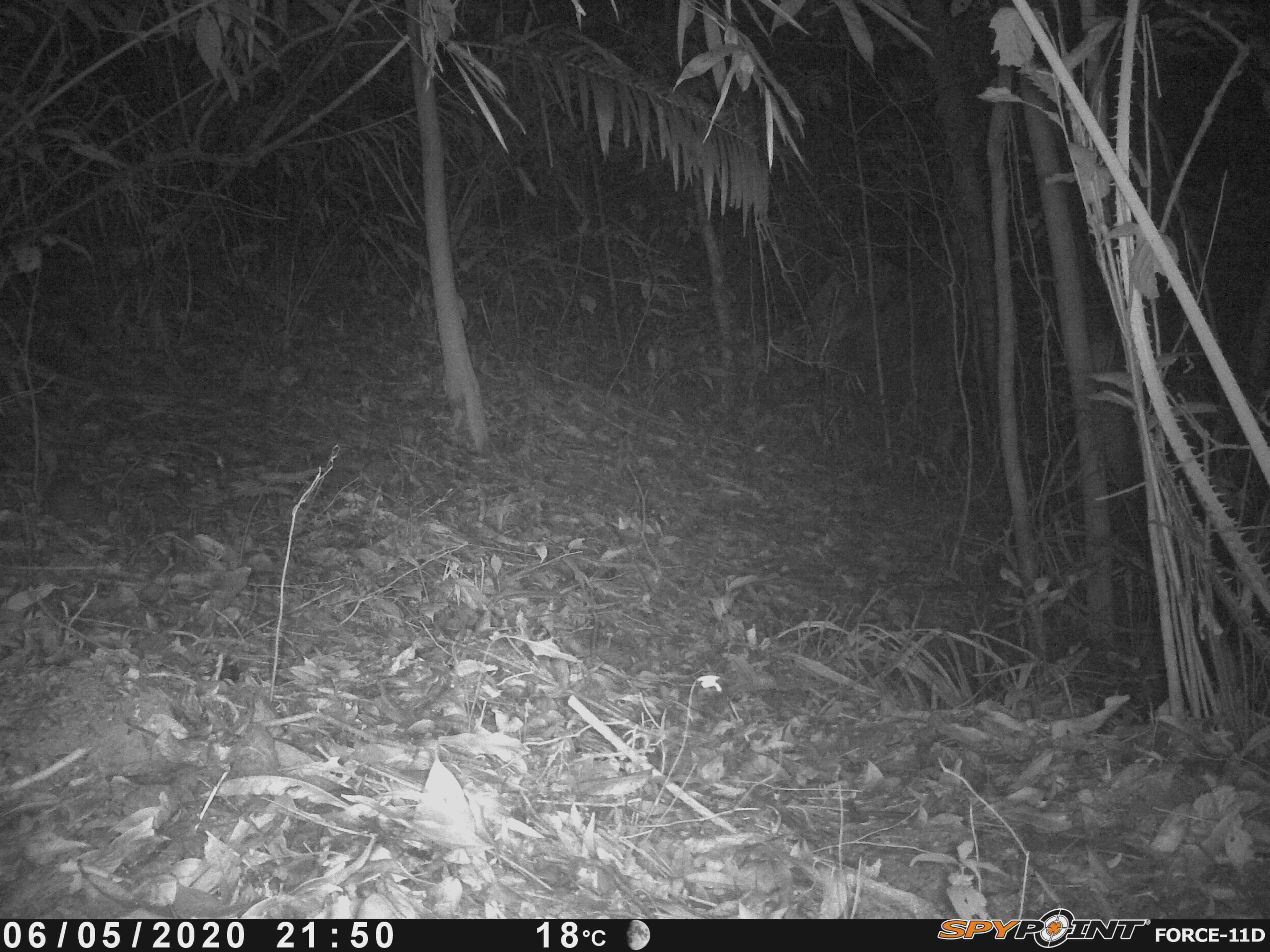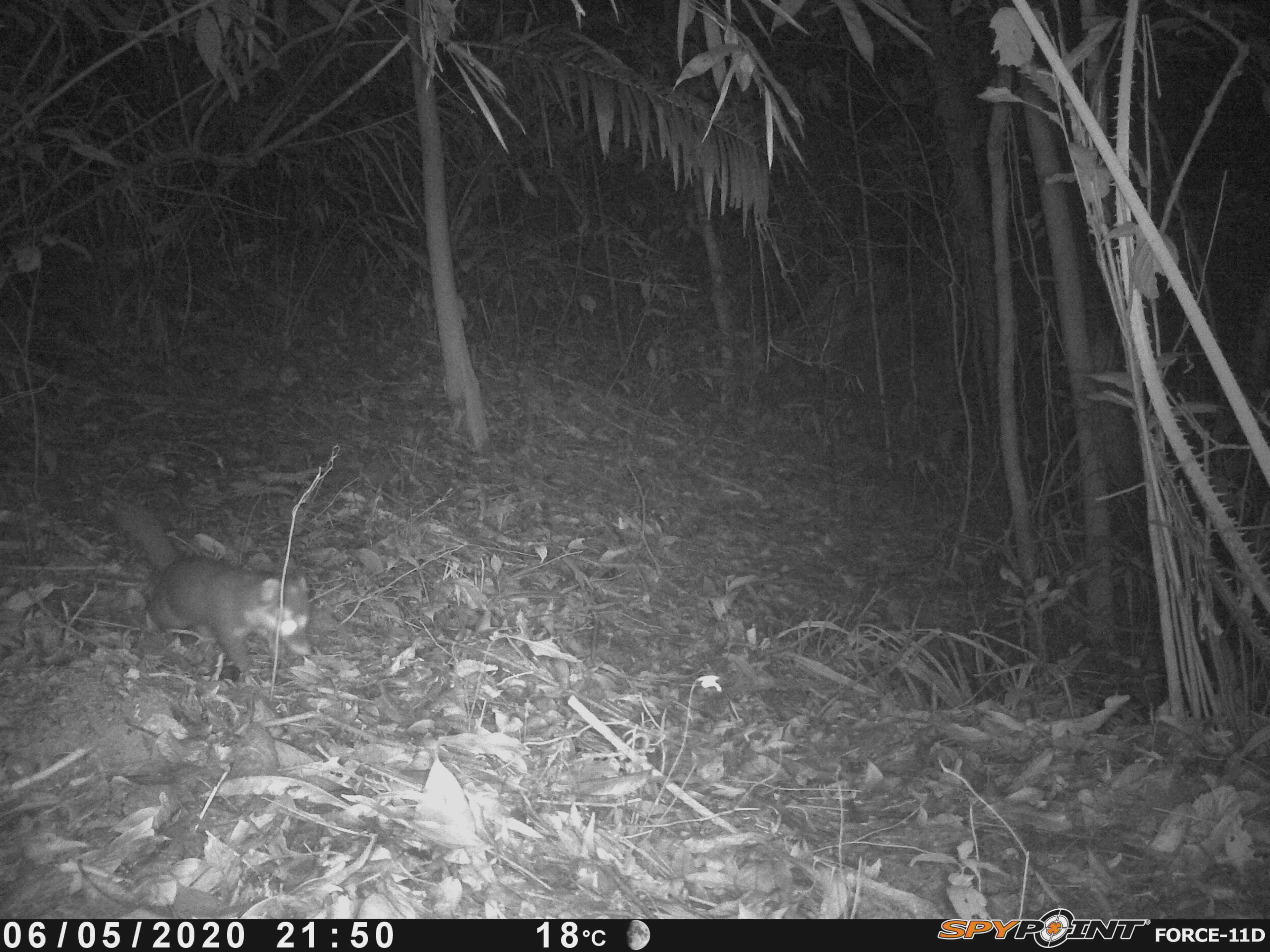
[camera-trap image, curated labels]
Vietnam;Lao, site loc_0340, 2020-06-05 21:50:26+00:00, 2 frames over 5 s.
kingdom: Animalia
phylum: Chordata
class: Mammalia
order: Carnivora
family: Mustelidae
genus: Melogale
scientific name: Melogale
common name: ferret badger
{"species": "ferret badger (Melogale)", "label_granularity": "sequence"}